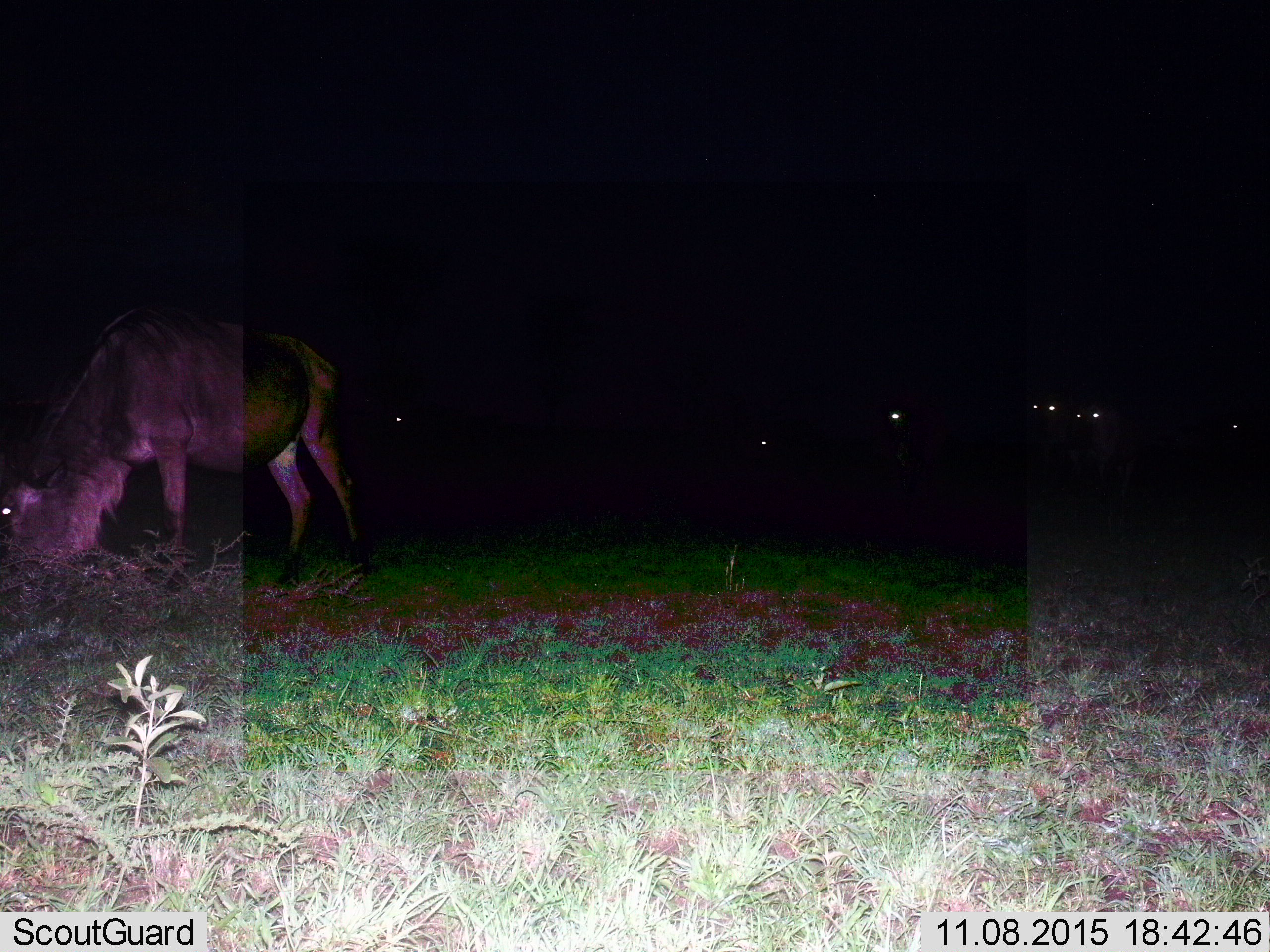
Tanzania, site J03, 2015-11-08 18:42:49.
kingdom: Animalia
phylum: Chordata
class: Mammalia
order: Artiodactyla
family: Bovidae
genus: Connochaetes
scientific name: Connochaetes taurinus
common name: blue wildebeest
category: wildebeest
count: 7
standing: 30%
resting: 0%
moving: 30%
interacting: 0%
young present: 0%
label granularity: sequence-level